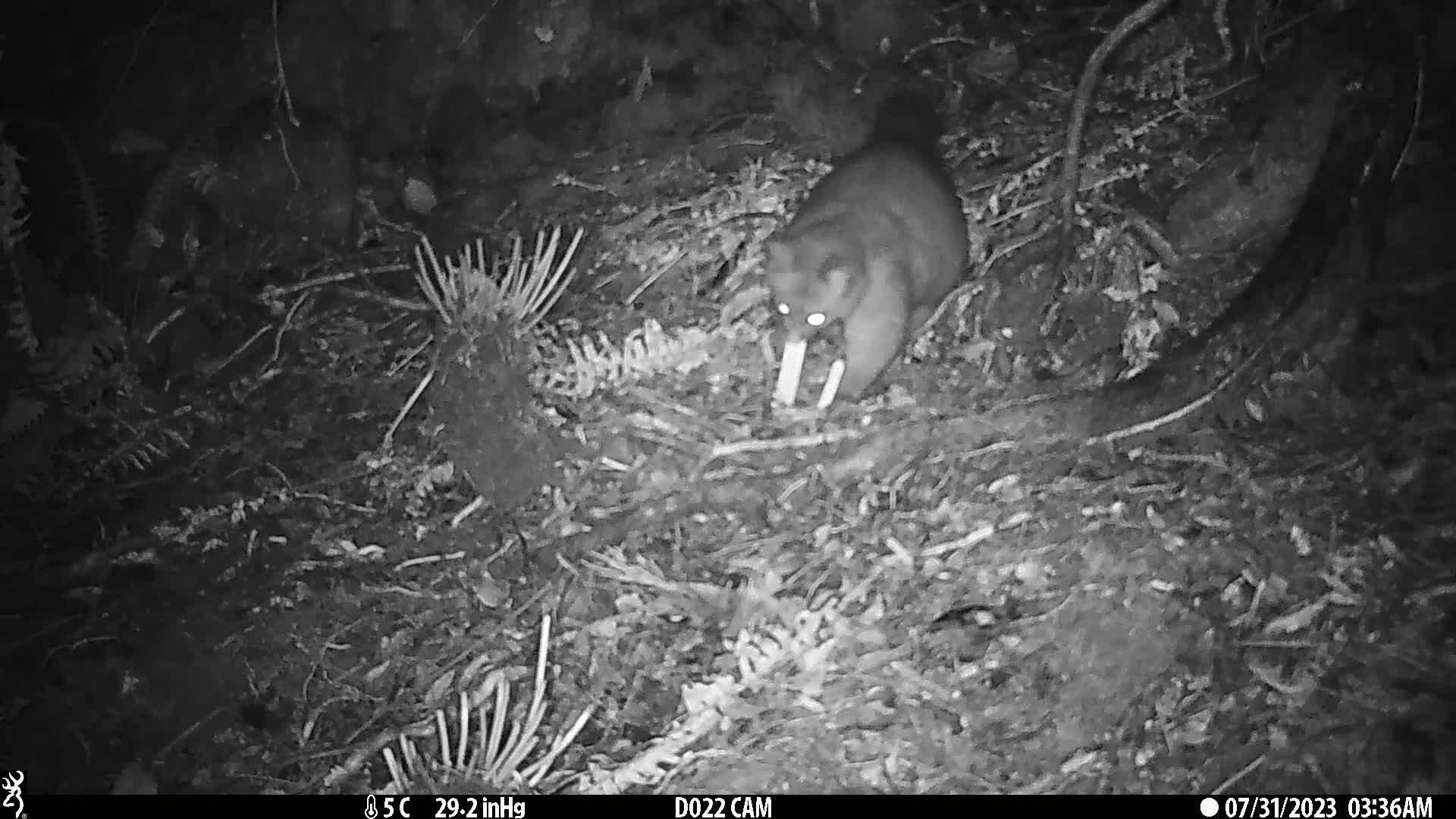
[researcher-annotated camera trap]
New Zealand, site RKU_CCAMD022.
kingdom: Animalia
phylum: Chordata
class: Mammalia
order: Diprotodontia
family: Phalangeridae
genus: Trichosurus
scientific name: Trichosurus vulpecula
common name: common brushtail possum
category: possum